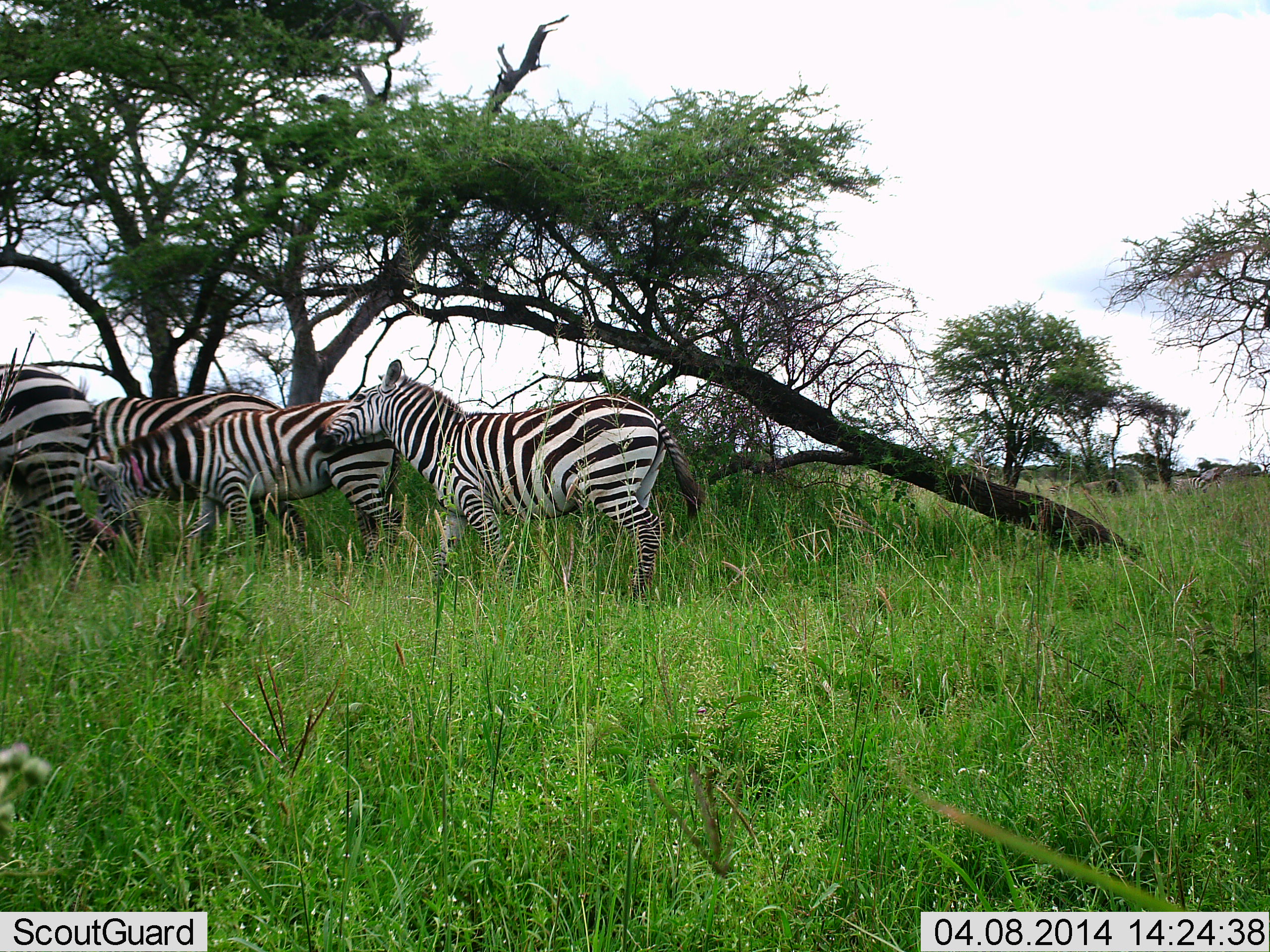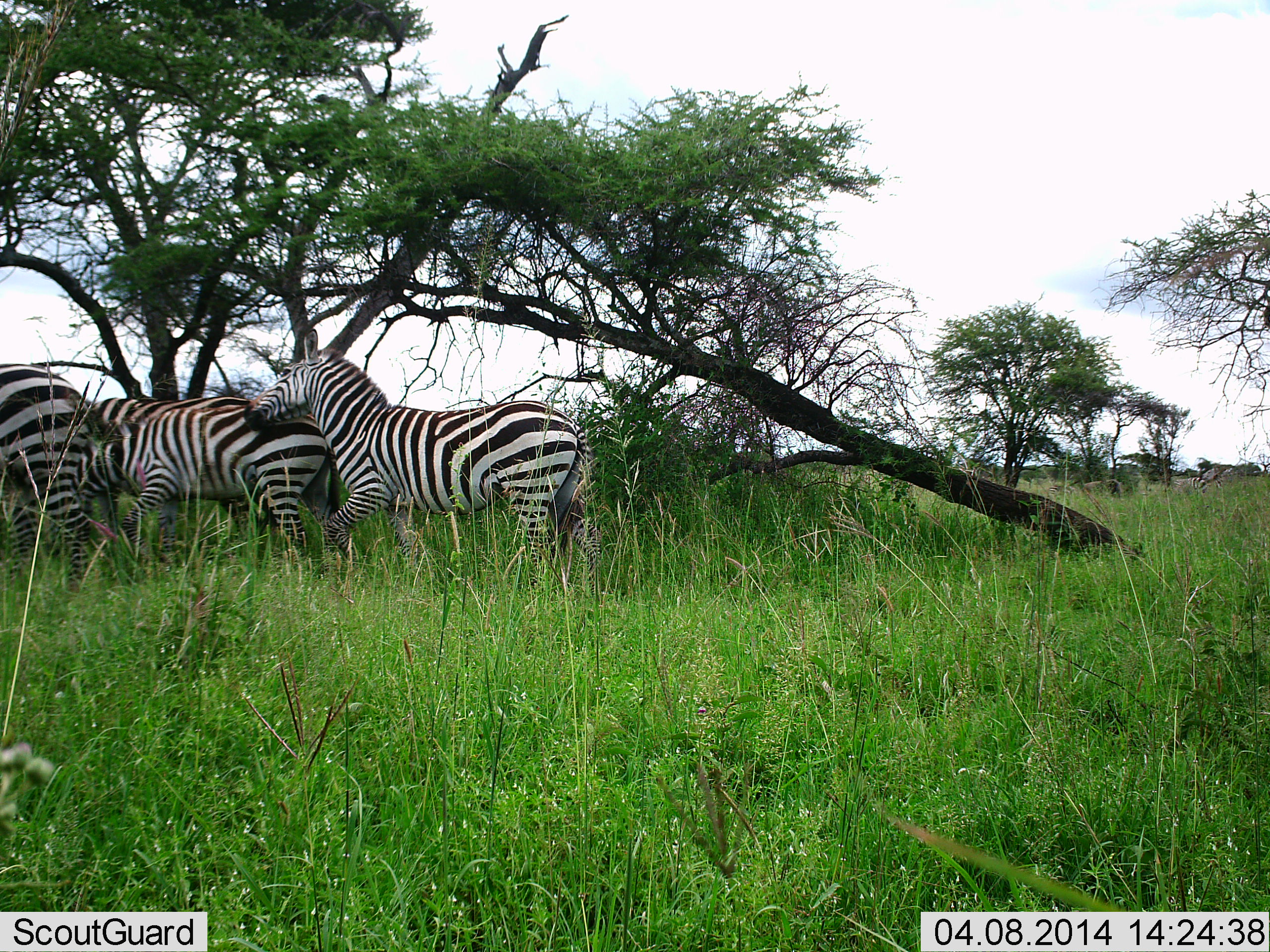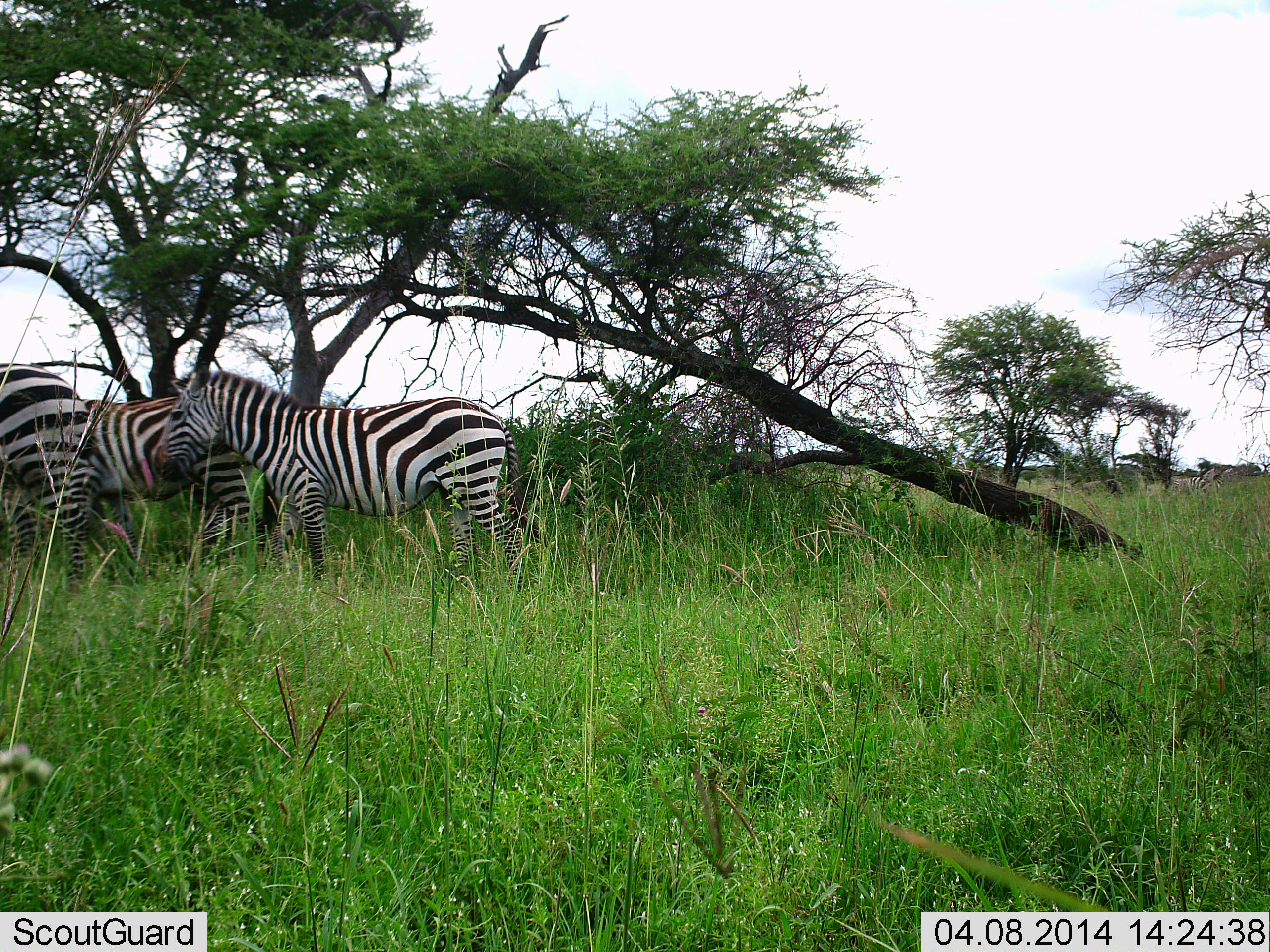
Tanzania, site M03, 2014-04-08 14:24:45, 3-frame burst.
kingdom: Animalia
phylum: Chordata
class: Mammalia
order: Perissodactyla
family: Equidae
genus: Equus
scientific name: Equus quagga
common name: plains zebra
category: zebra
Zebra (plains zebra) (Equus quagga), count 4. Behavior (volunteer vote fractions): standing 30%, resting 0%, moving 90%, interacting 40%. Young present (vote fraction): 0%. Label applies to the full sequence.